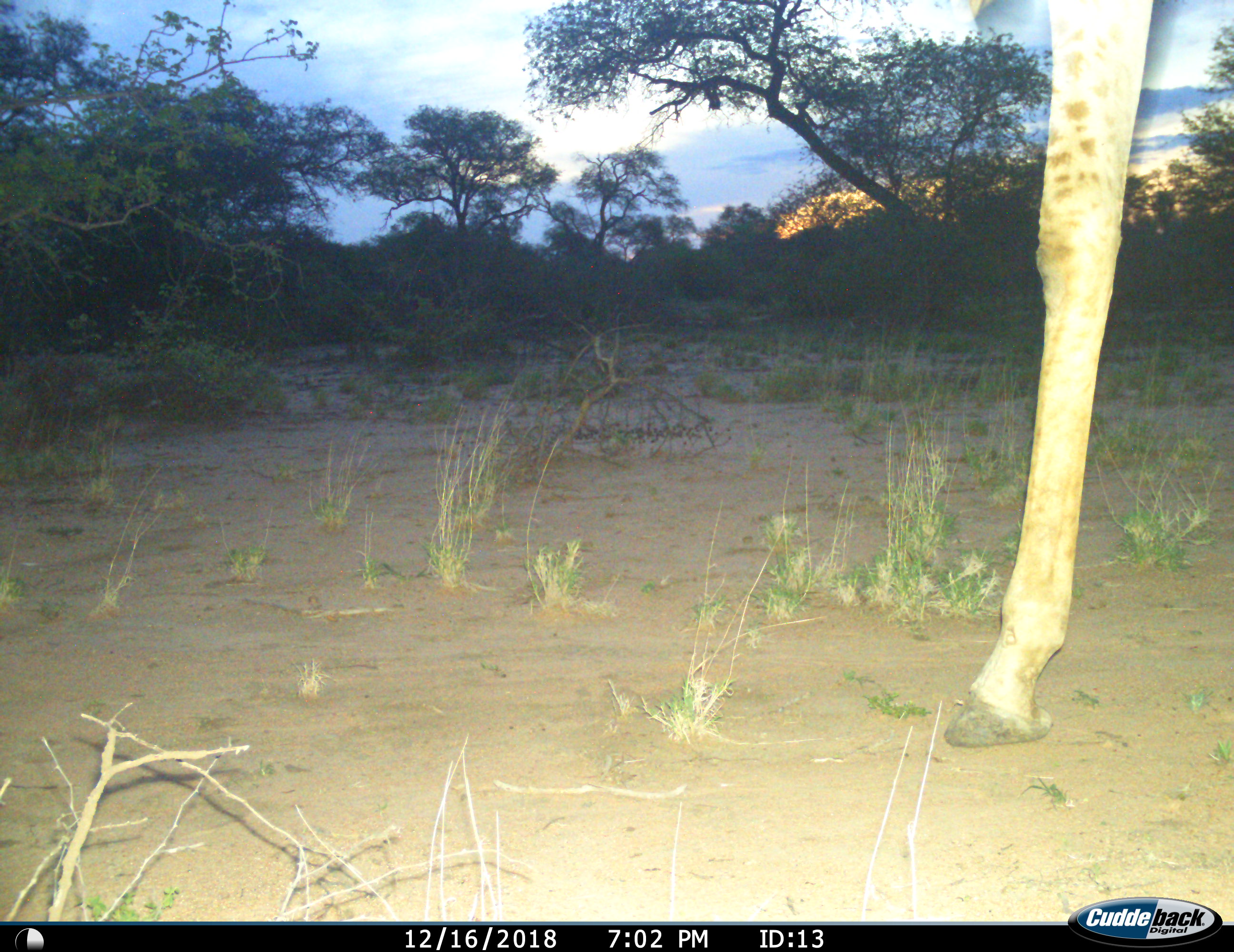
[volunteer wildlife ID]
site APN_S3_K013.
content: unidentified animal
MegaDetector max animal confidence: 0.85